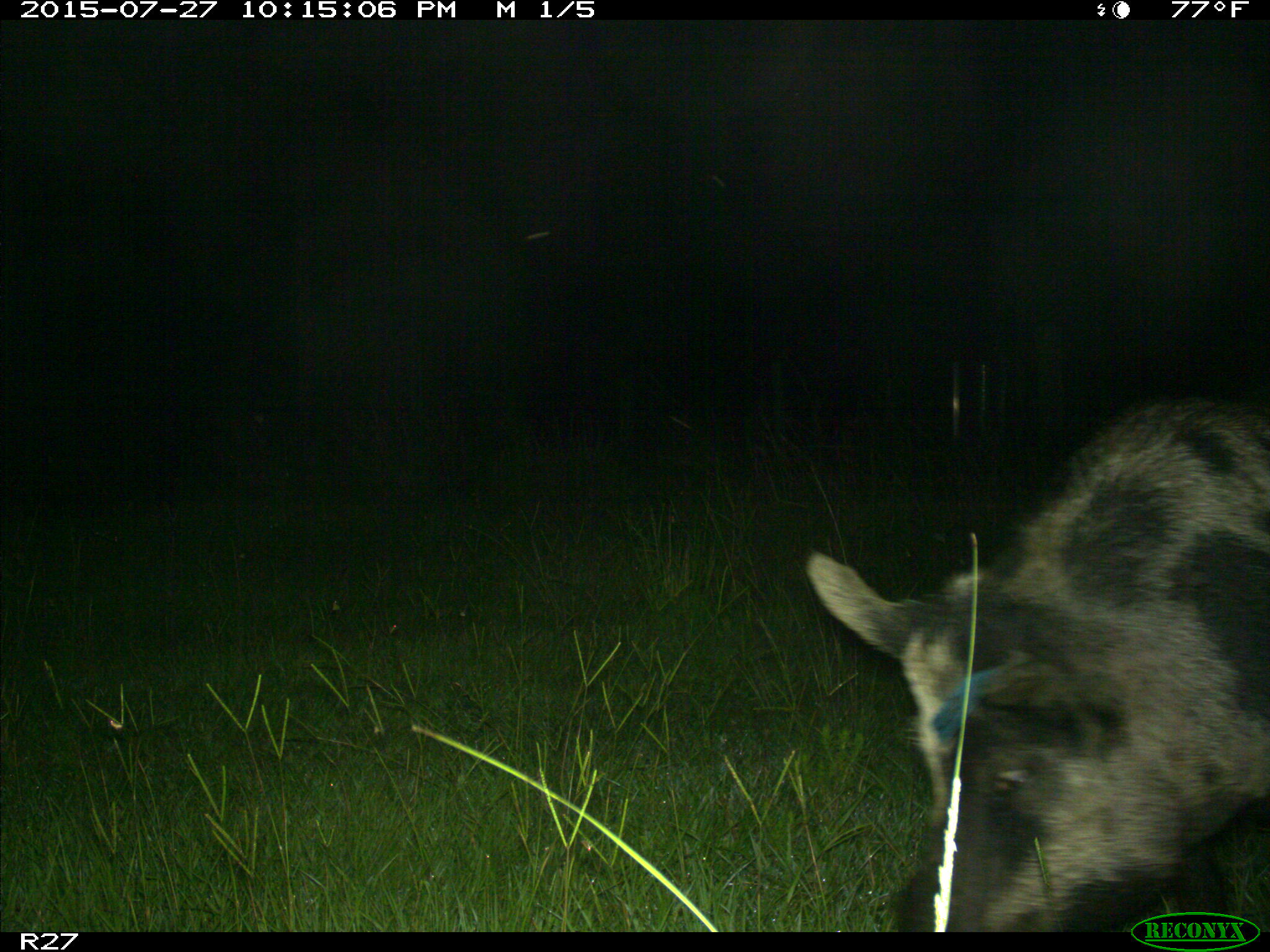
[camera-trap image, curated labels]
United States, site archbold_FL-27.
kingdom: Animalia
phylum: Chordata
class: Mammalia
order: Artiodactyla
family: Suidae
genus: Sus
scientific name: Sus scrofa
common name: wild boar